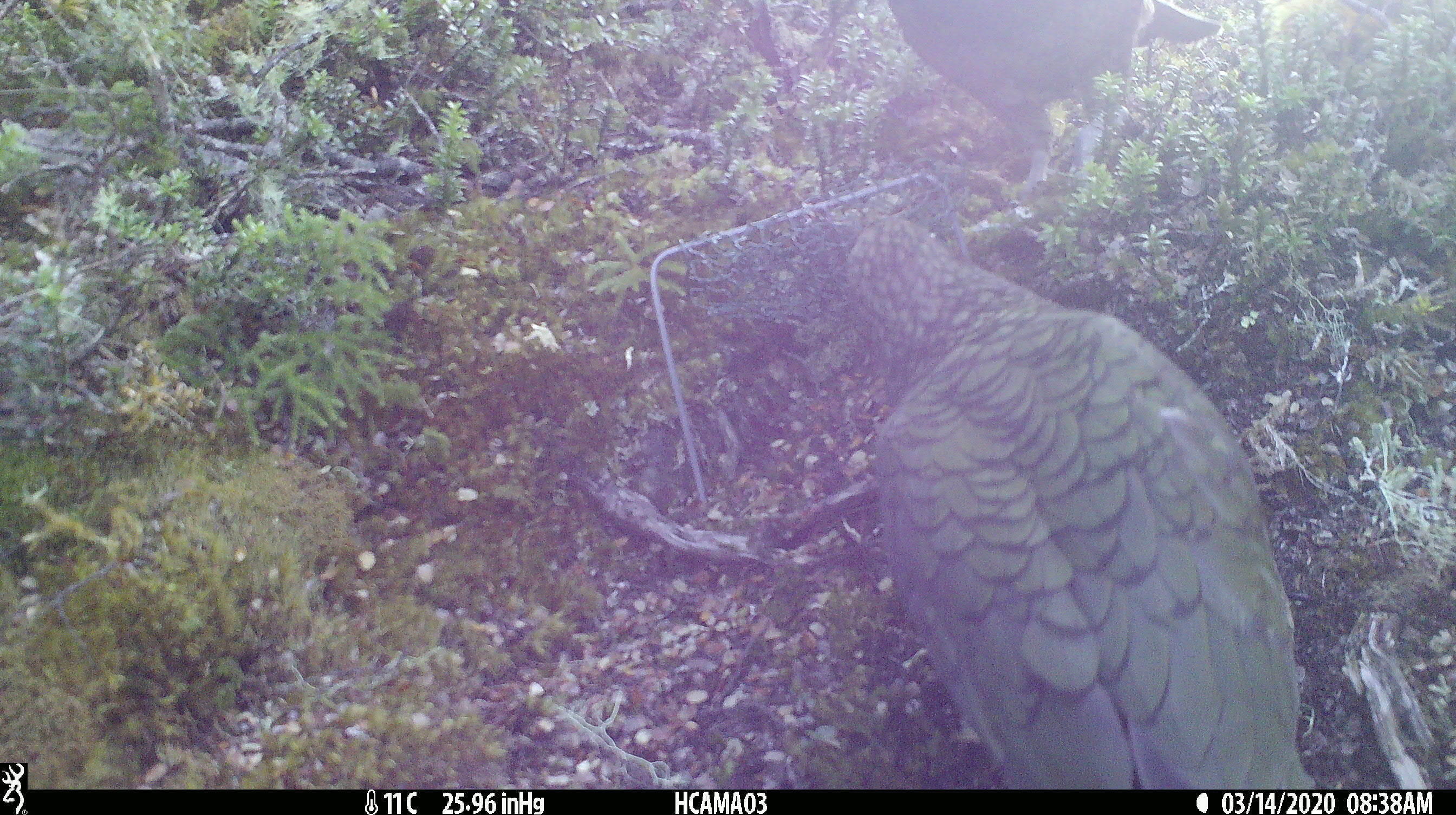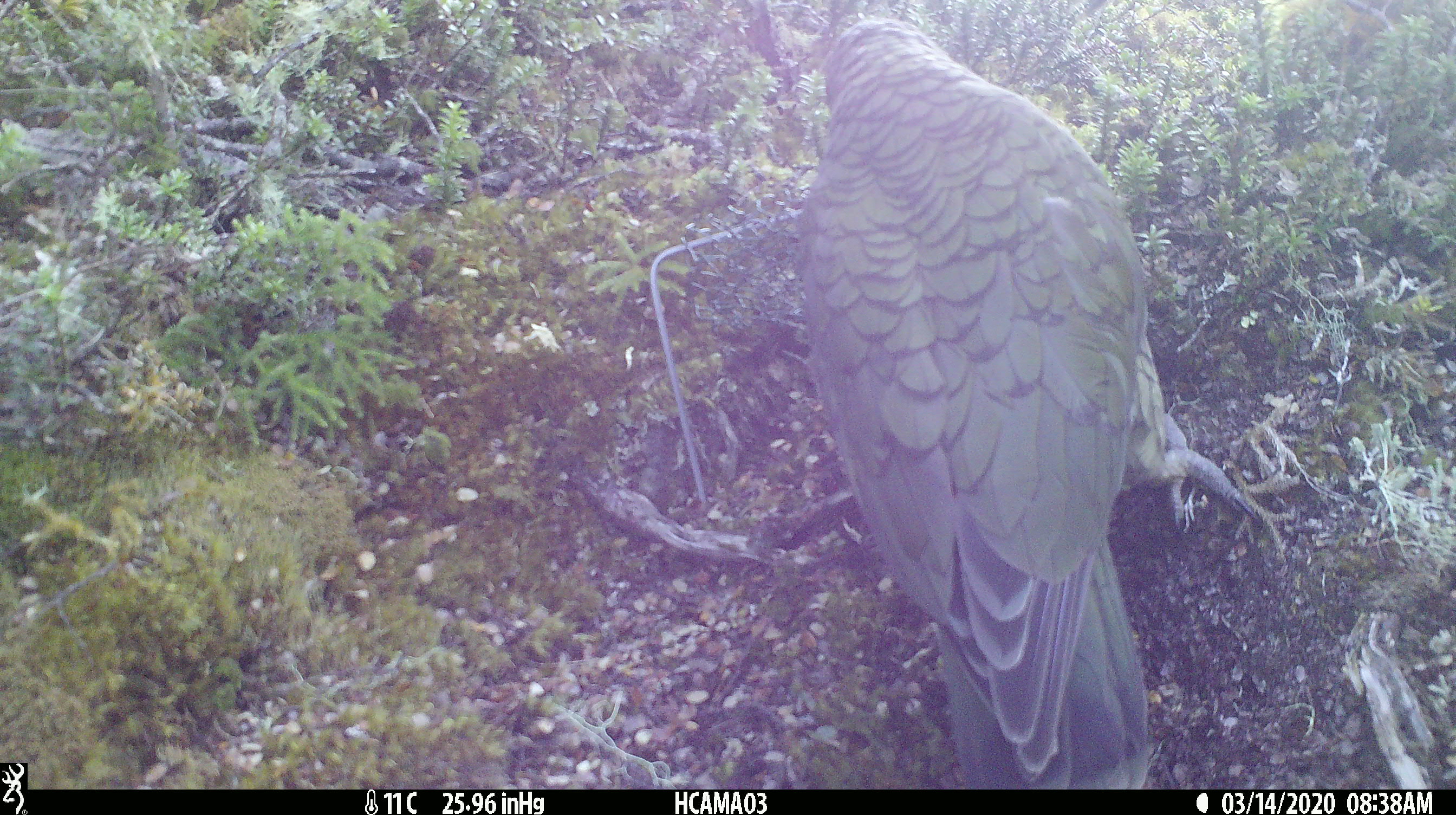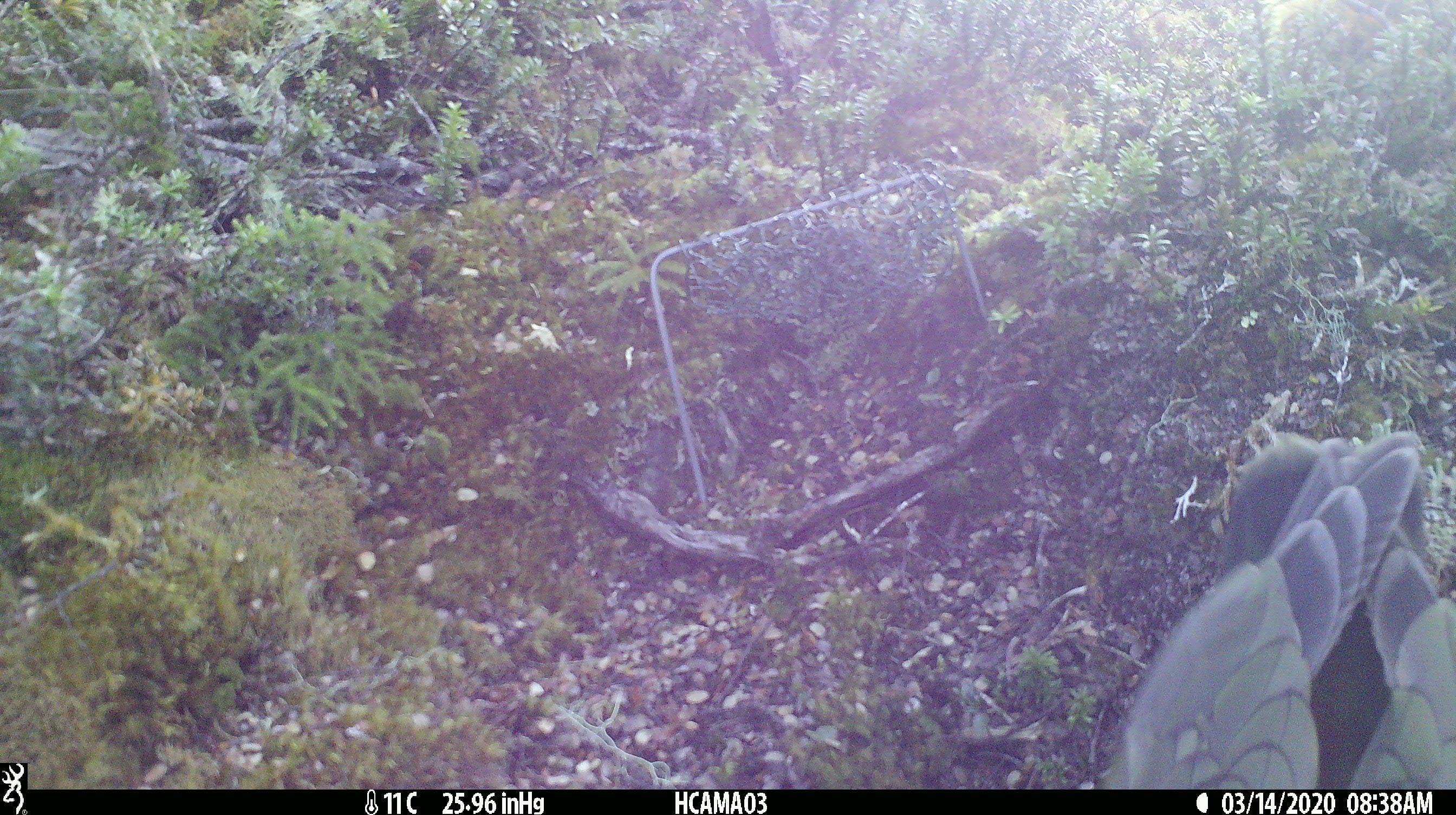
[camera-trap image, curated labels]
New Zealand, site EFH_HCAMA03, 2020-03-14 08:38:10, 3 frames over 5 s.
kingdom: Animalia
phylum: Chordata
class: Aves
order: Psittaciformes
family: Strigopidae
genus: Nestor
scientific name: Nestor notabilis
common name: kea